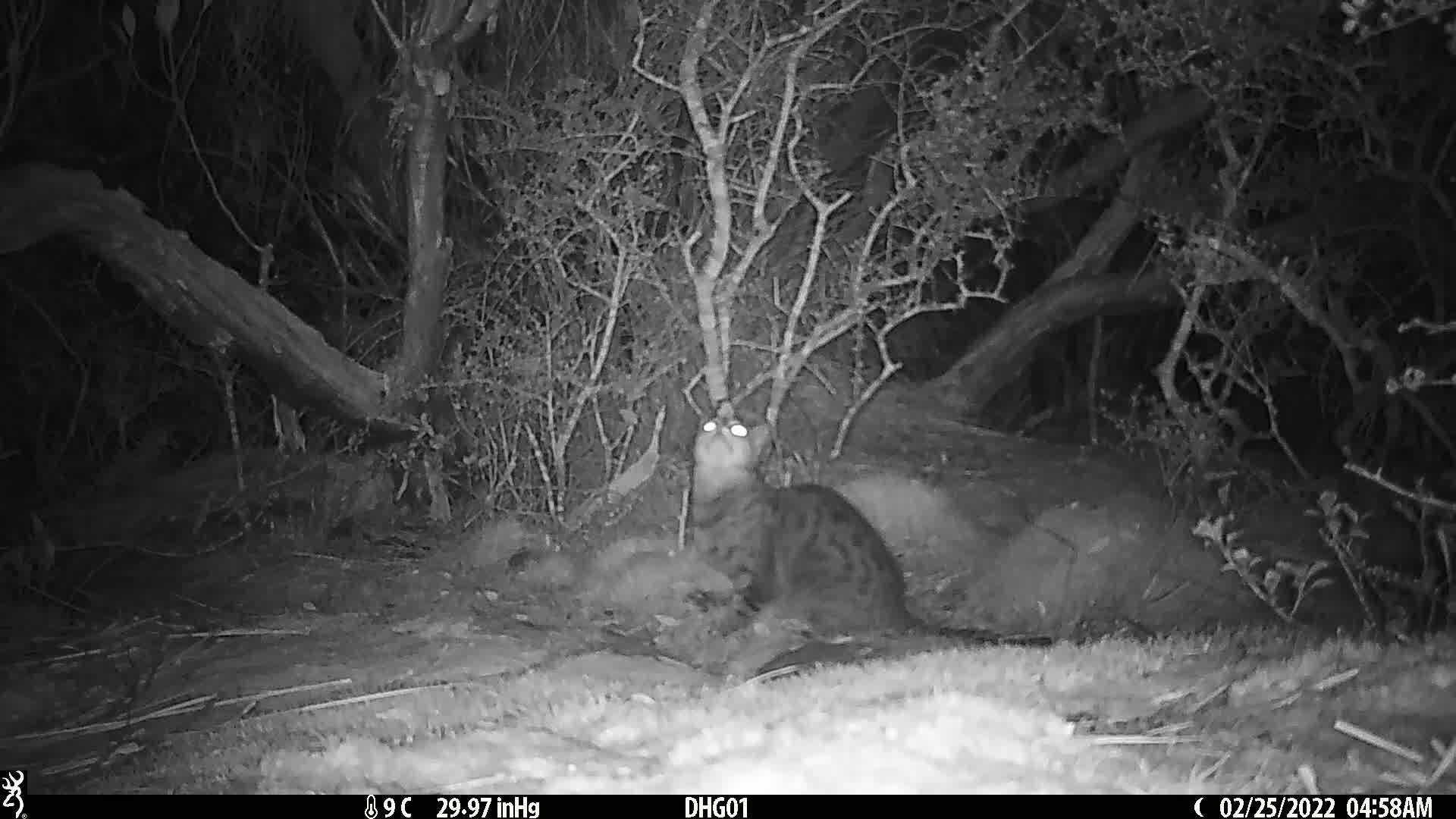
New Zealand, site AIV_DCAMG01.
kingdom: Animalia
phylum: Chordata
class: Mammalia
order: Carnivora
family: Felidae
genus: Felis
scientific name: Felis catus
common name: domestic cat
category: cat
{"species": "cat (domestic cat) (Felis catus)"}